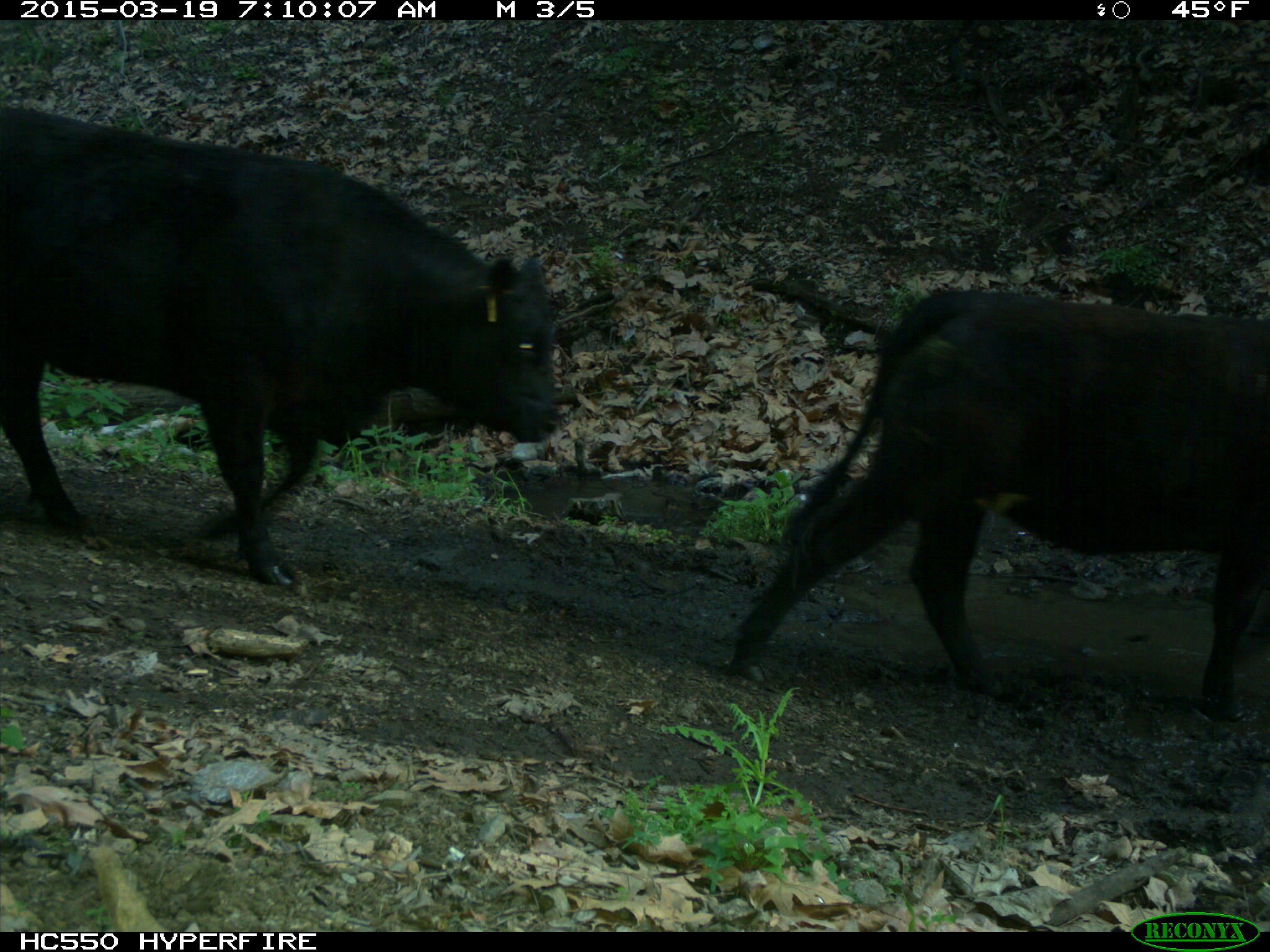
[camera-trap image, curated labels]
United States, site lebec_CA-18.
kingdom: Animalia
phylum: Chordata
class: Mammalia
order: Artiodactyla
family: Bovidae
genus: Bos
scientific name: Bos taurus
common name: domestic cow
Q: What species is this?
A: Bos taurus (domestic cow).